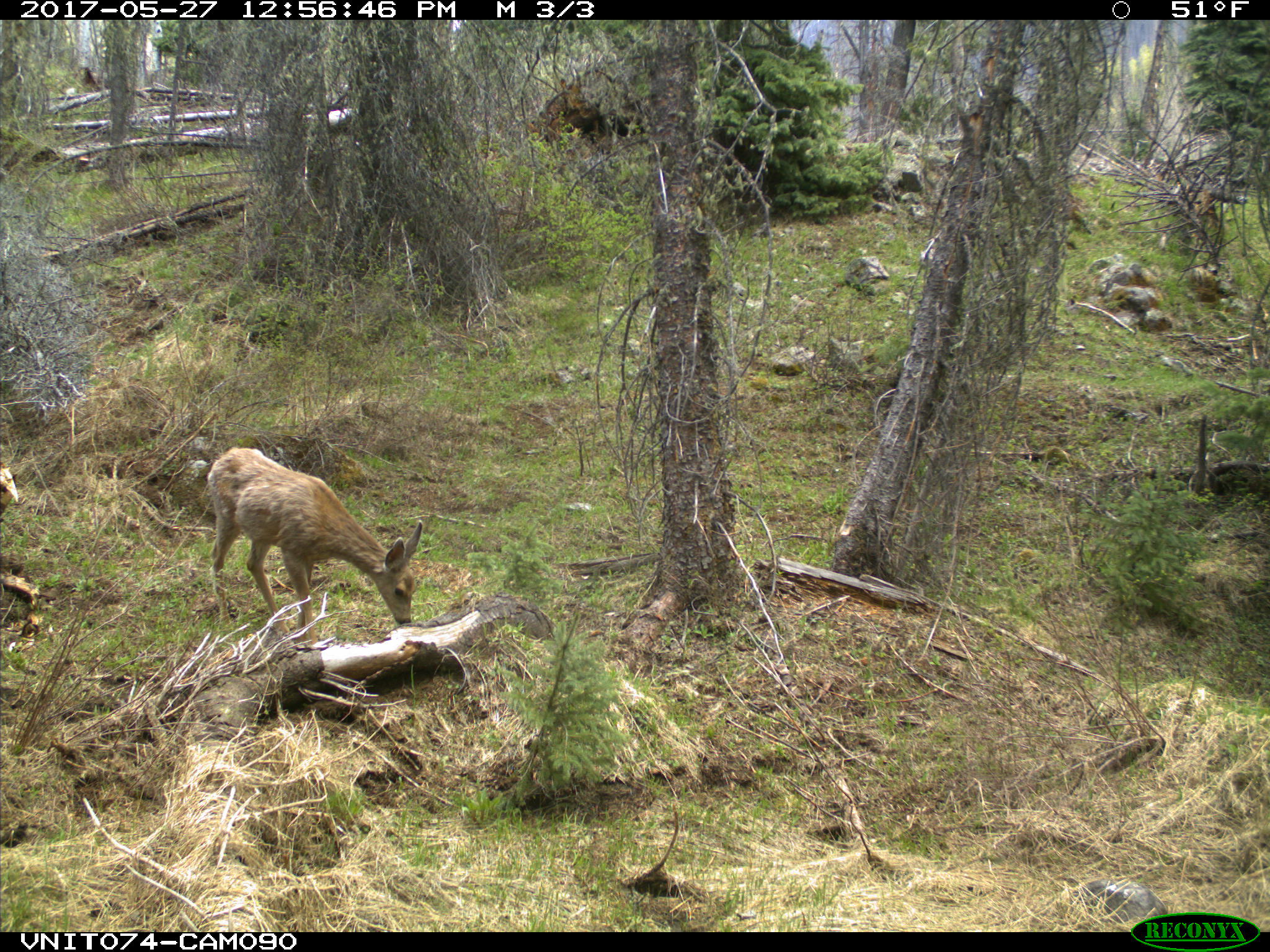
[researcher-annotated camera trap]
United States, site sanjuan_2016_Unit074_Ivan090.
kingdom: Animalia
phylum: Chordata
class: Mammalia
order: Artiodactyla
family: Cervidae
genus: Odocoileus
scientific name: Odocoileus hemionus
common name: mule deer